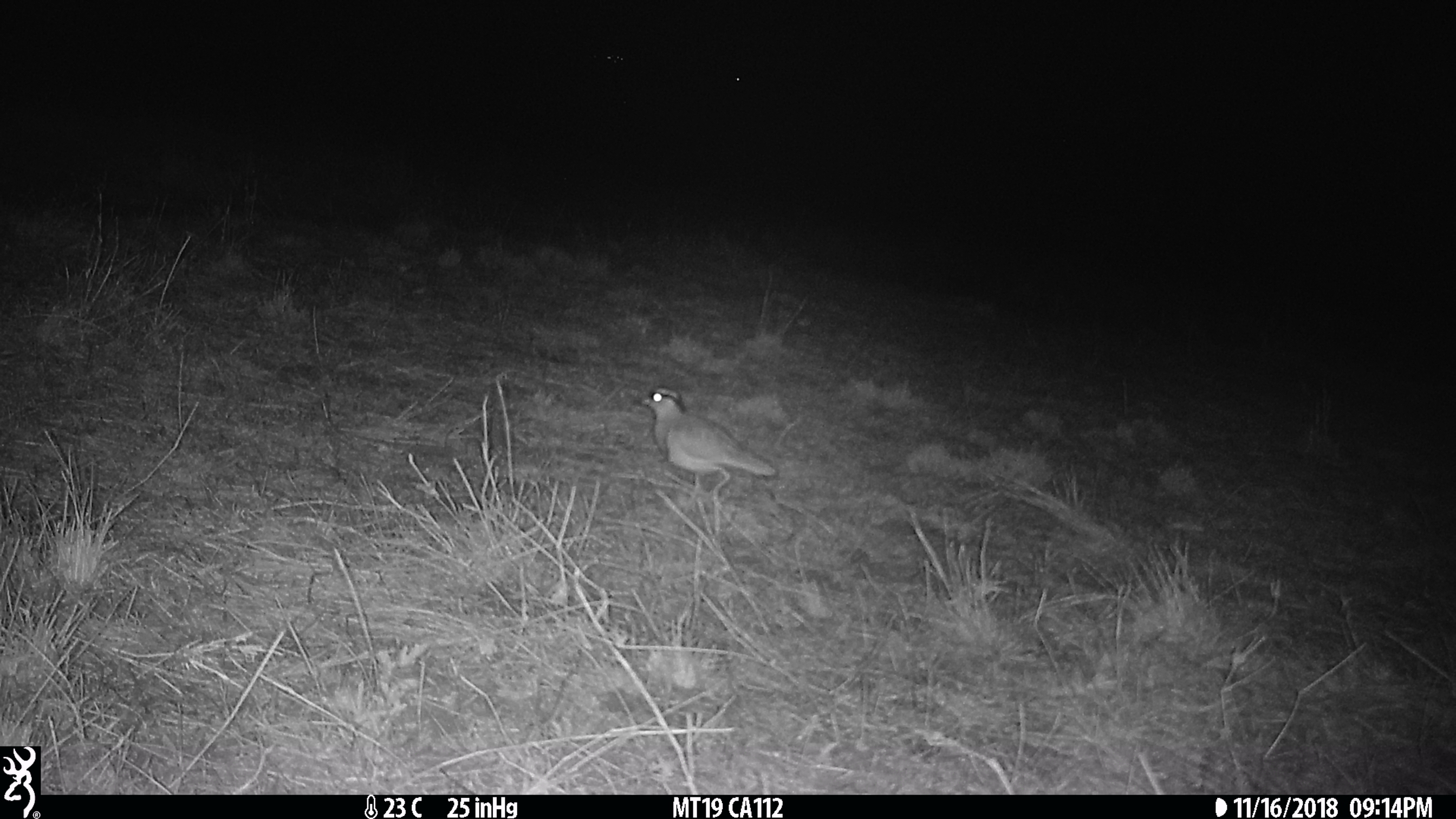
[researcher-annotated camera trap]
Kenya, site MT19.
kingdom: Animalia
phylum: Chordata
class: Aves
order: Charadriiformes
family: Charadriidae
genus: Vanellus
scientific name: Vanellus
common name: lapwing